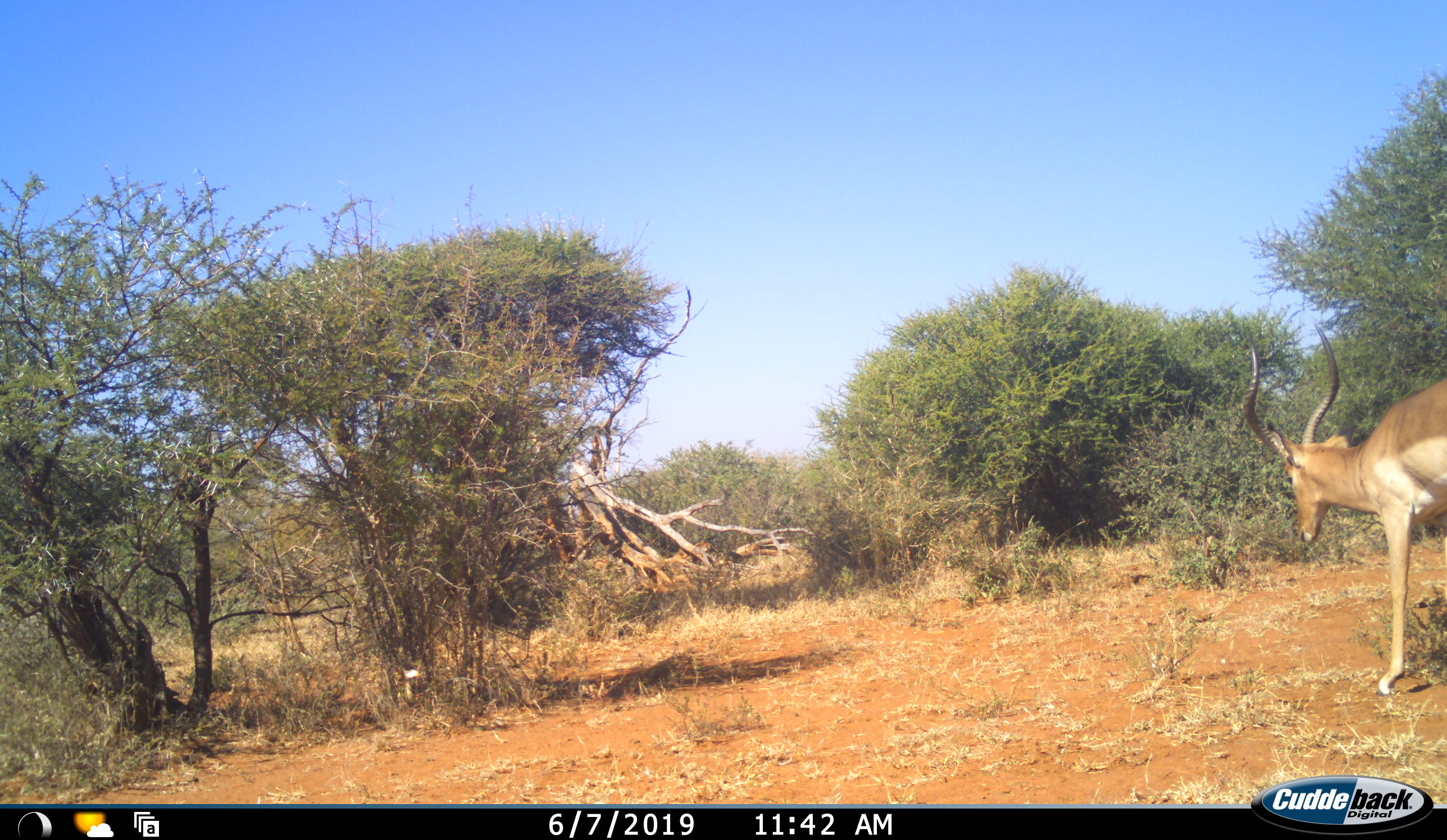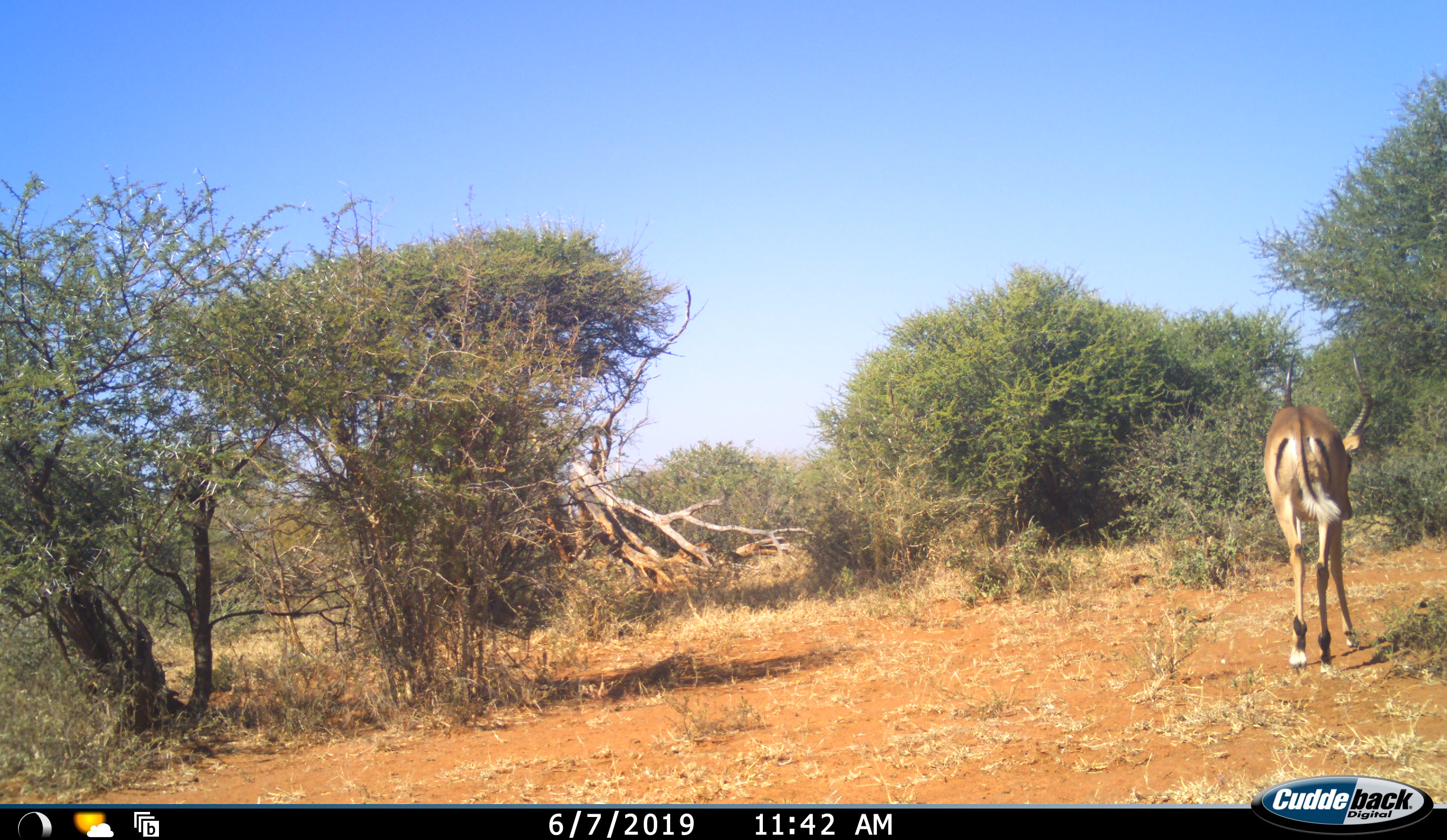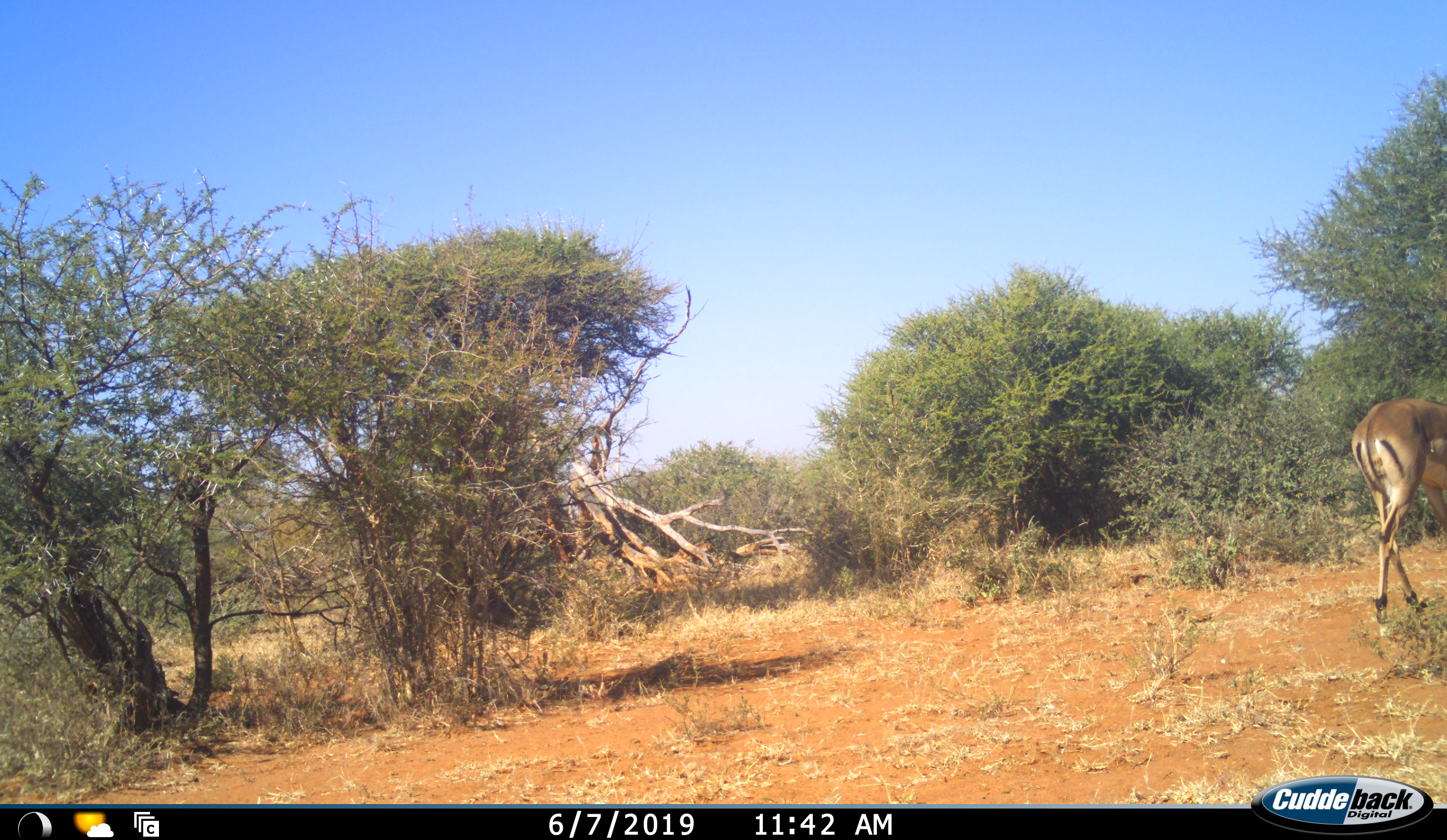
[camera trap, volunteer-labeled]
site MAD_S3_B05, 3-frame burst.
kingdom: Animalia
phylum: Chordata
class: Mammalia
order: Artiodactyla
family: Bovidae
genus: Aepyceros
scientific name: Aepyceros melampus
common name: impala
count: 1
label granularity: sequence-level